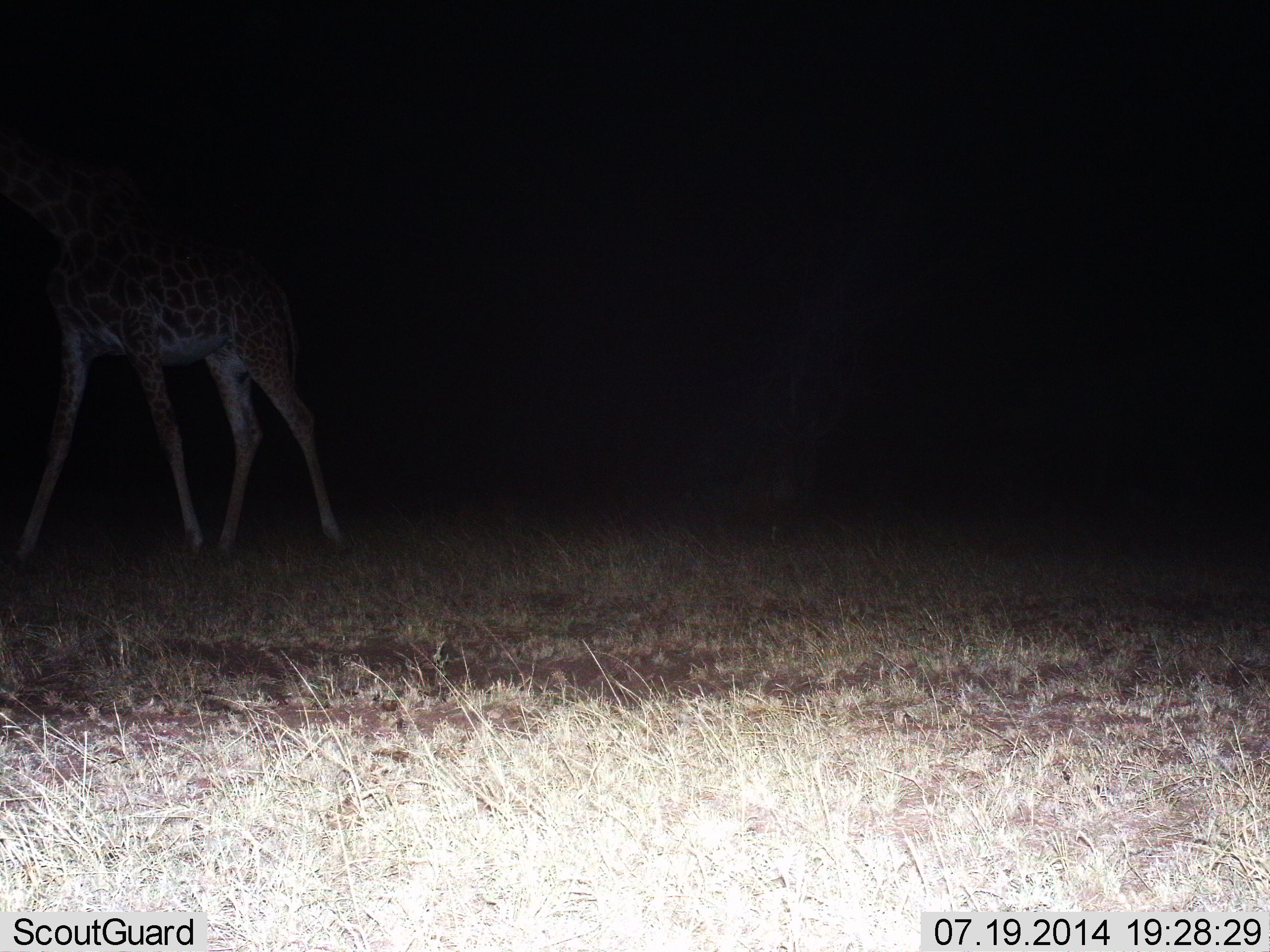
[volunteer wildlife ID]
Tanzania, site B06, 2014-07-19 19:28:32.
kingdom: Animalia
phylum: Chordata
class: Mammalia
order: Artiodactyla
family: Giraffidae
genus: Giraffa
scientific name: Giraffa camelopardalis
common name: giraffe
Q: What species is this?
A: Giraffe (Giraffa camelopardalis).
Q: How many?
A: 1.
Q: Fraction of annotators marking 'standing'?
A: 40%.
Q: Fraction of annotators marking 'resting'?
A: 0%.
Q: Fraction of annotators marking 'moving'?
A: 70%.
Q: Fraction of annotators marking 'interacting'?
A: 0%.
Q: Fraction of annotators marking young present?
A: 0%.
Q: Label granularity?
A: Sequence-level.